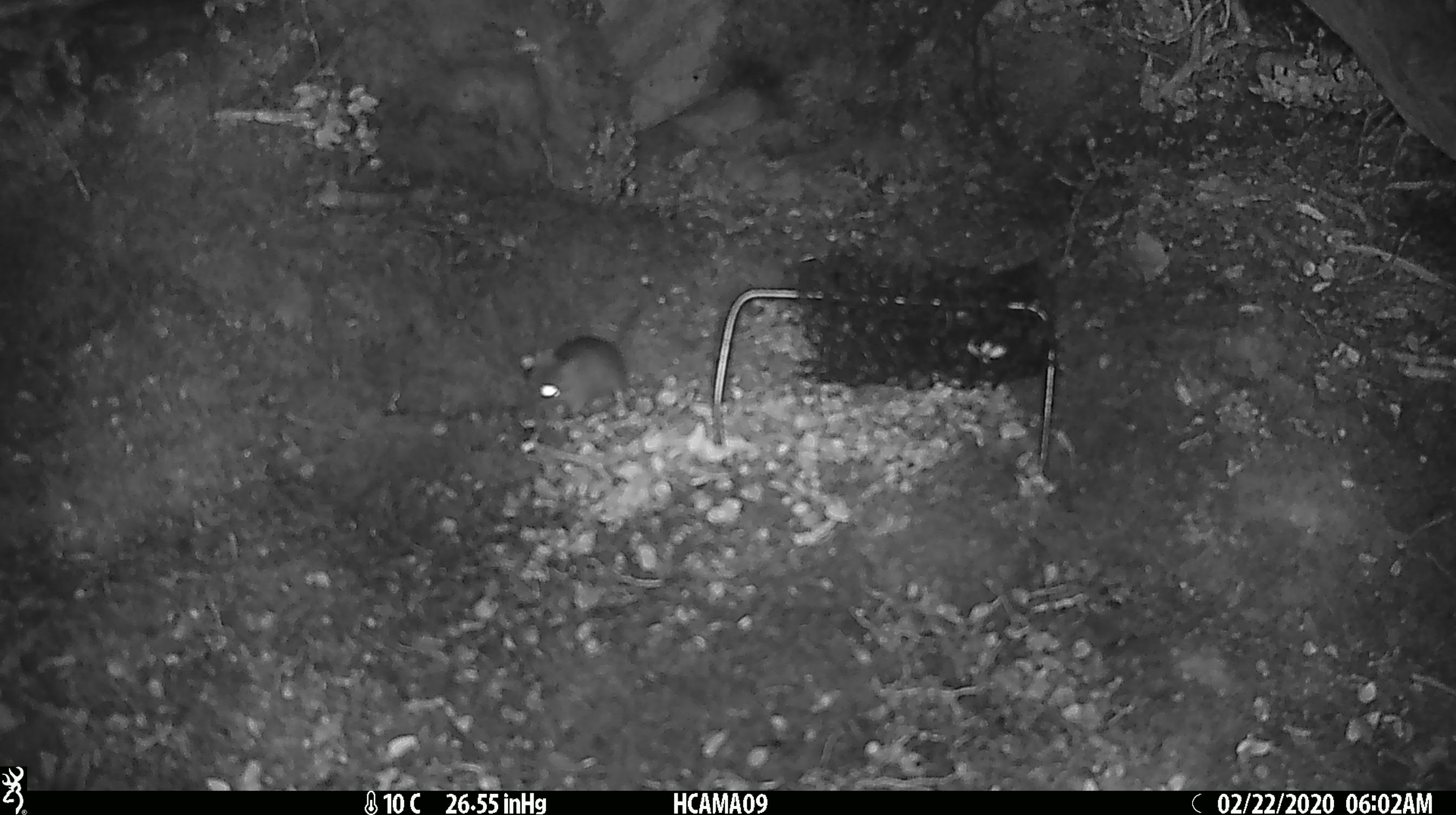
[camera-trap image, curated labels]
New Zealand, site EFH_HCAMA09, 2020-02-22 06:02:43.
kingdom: Animalia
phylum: Chordata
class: Mammalia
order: Rodentia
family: Muridae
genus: Mus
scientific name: Mus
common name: mouse